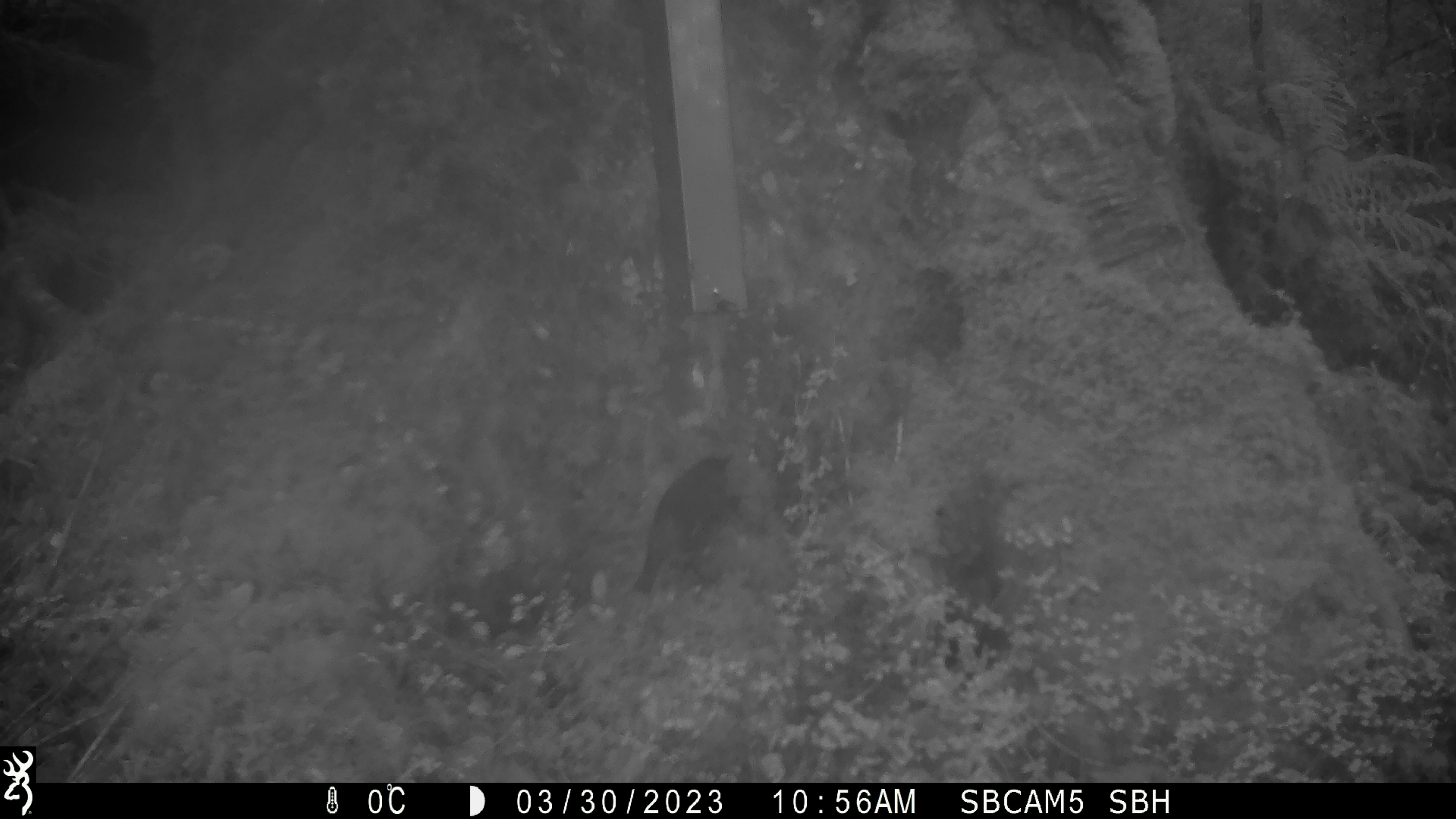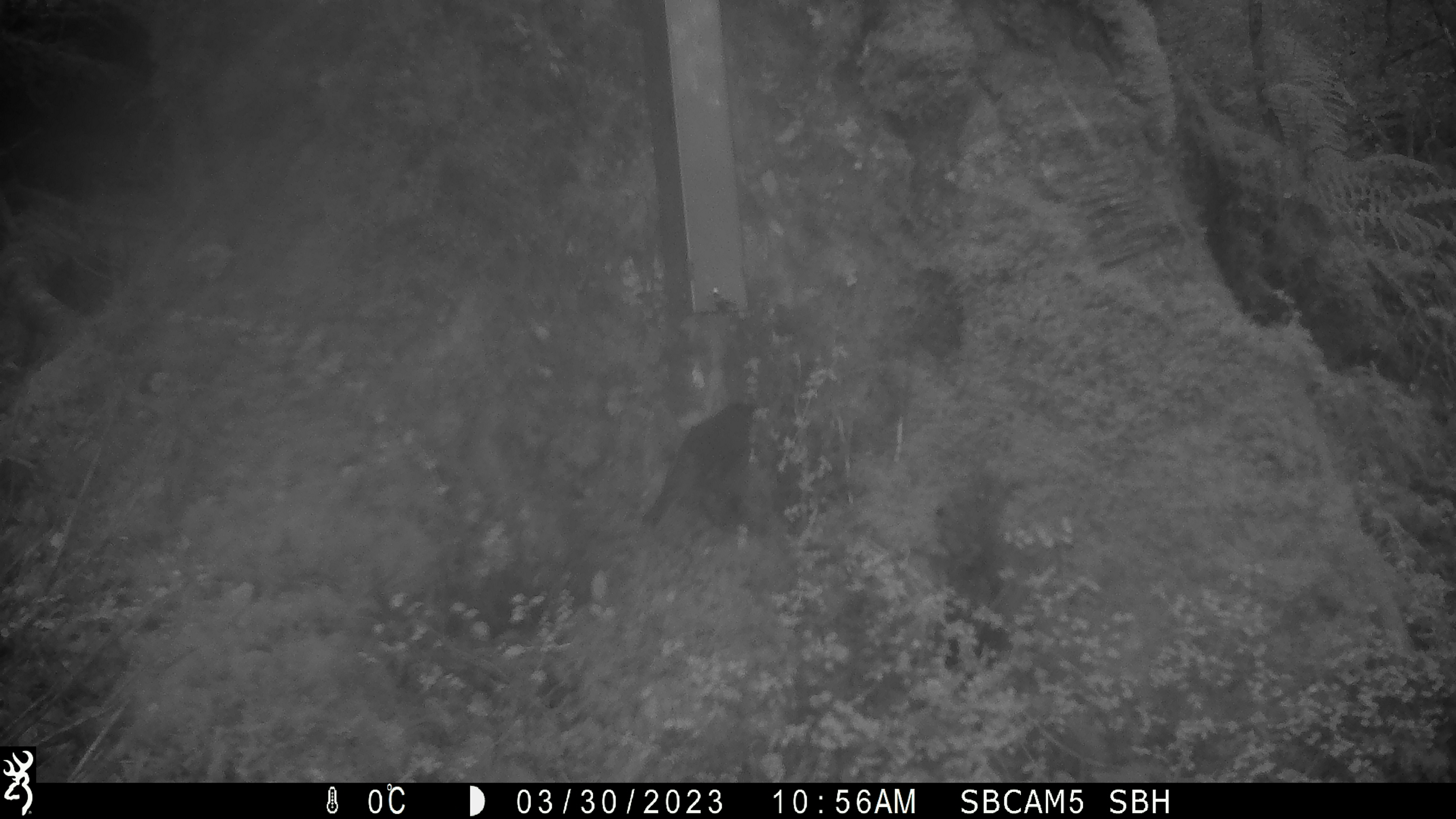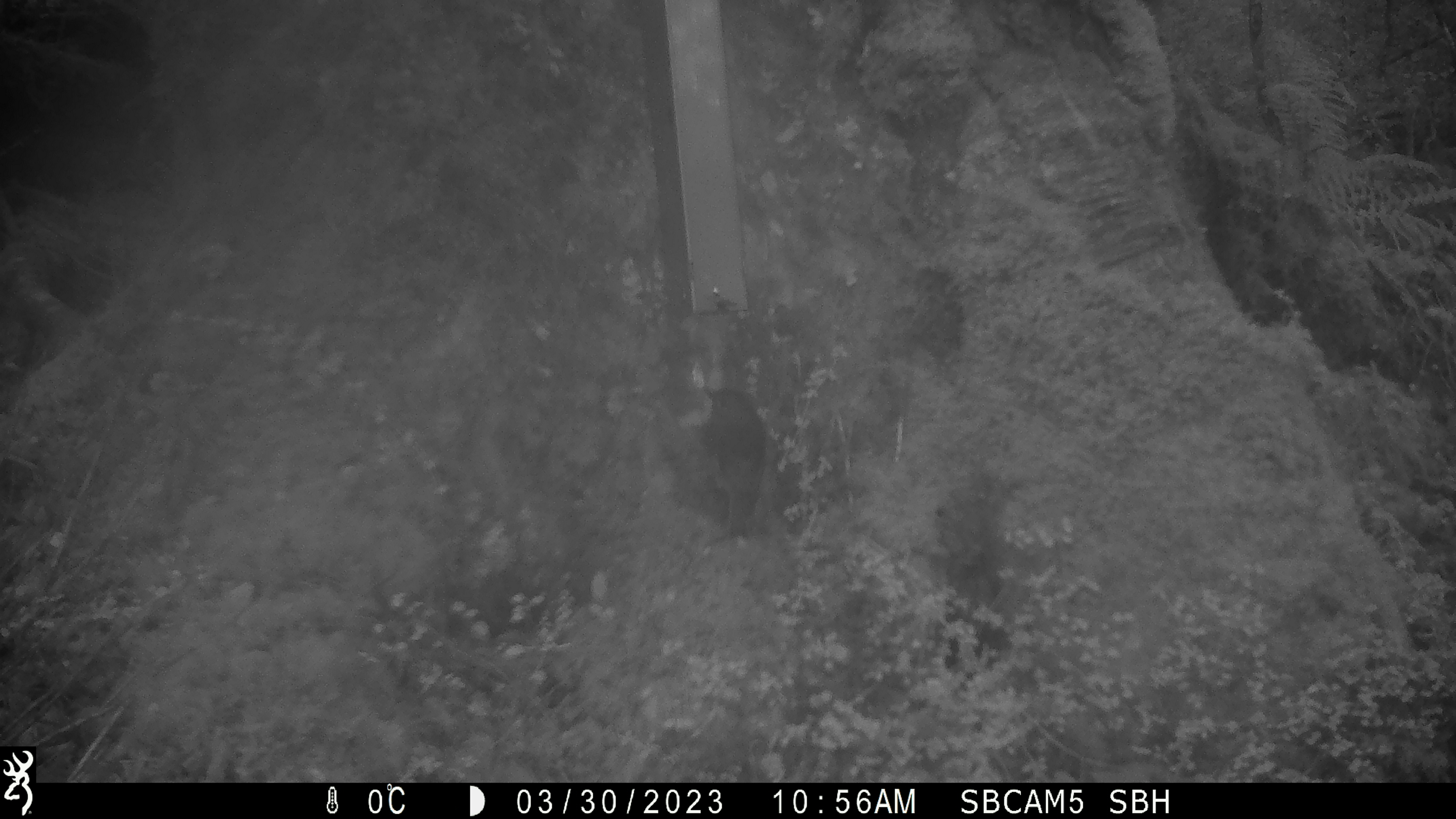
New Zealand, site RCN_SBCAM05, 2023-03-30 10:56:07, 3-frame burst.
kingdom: Animalia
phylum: Chordata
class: Aves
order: Passeriformes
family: Petroicidae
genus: Petroica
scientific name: Petroica australis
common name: new zealand robin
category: robin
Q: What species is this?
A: Robin (new zealand robin) (Petroica australis).